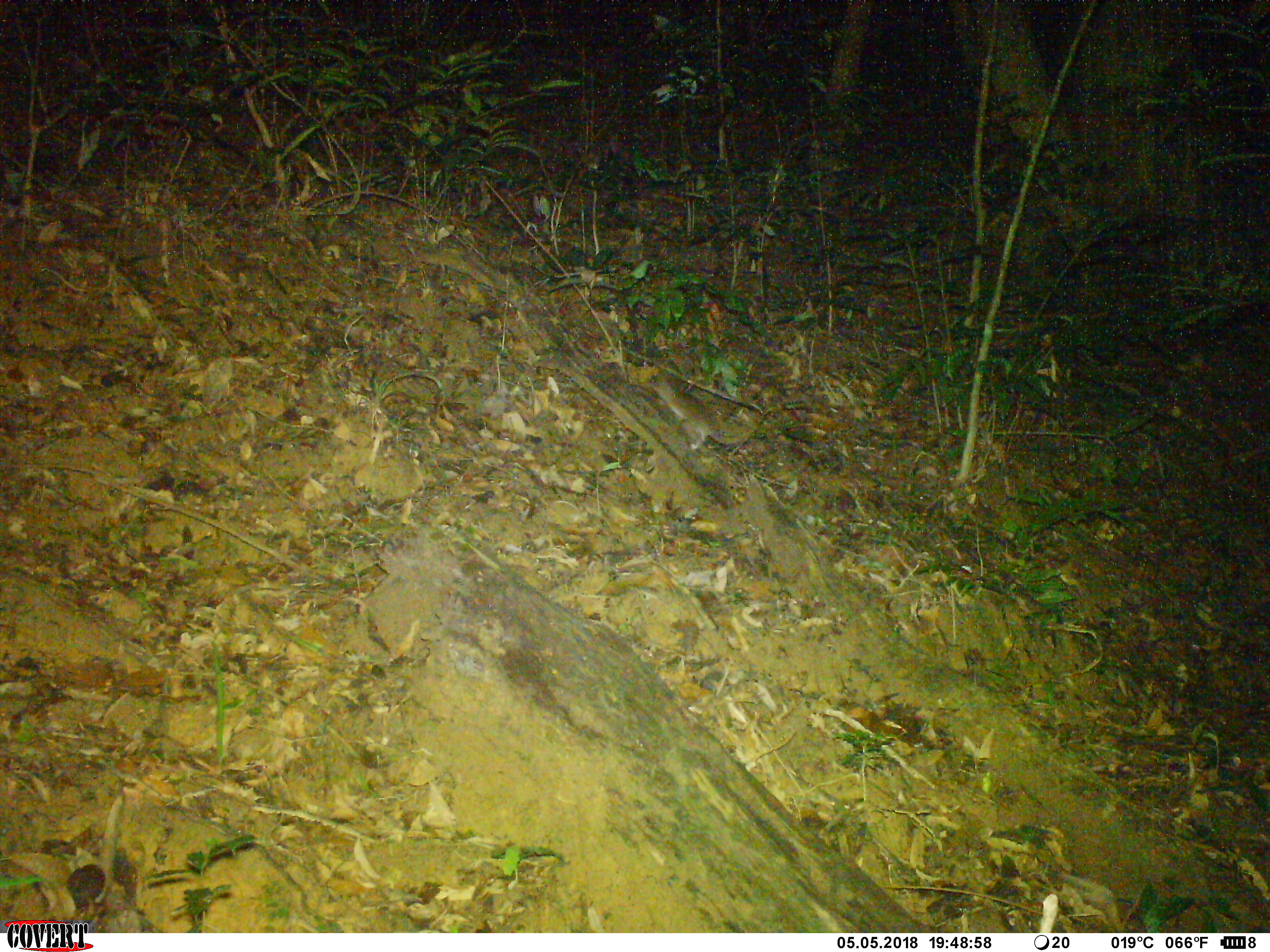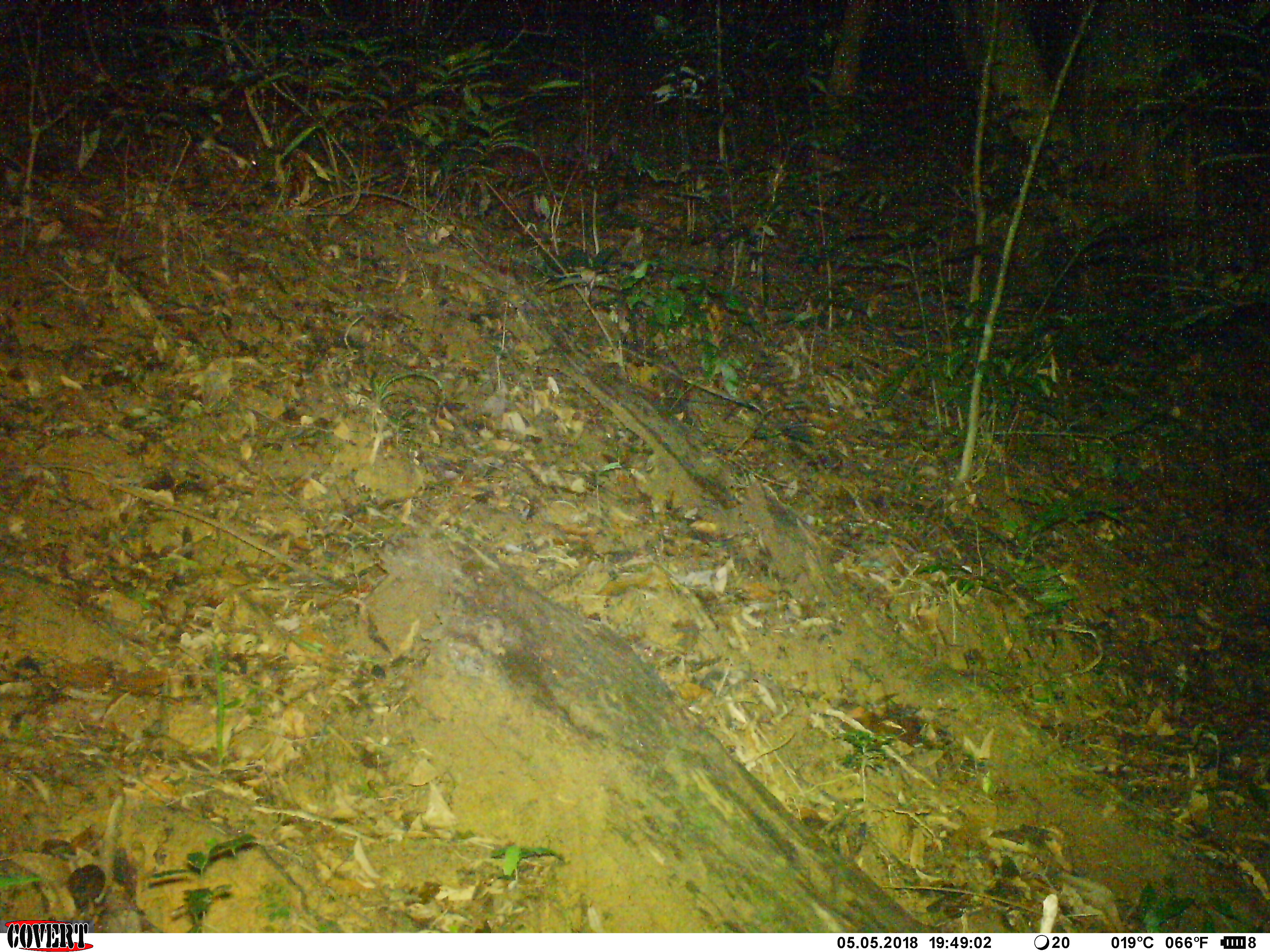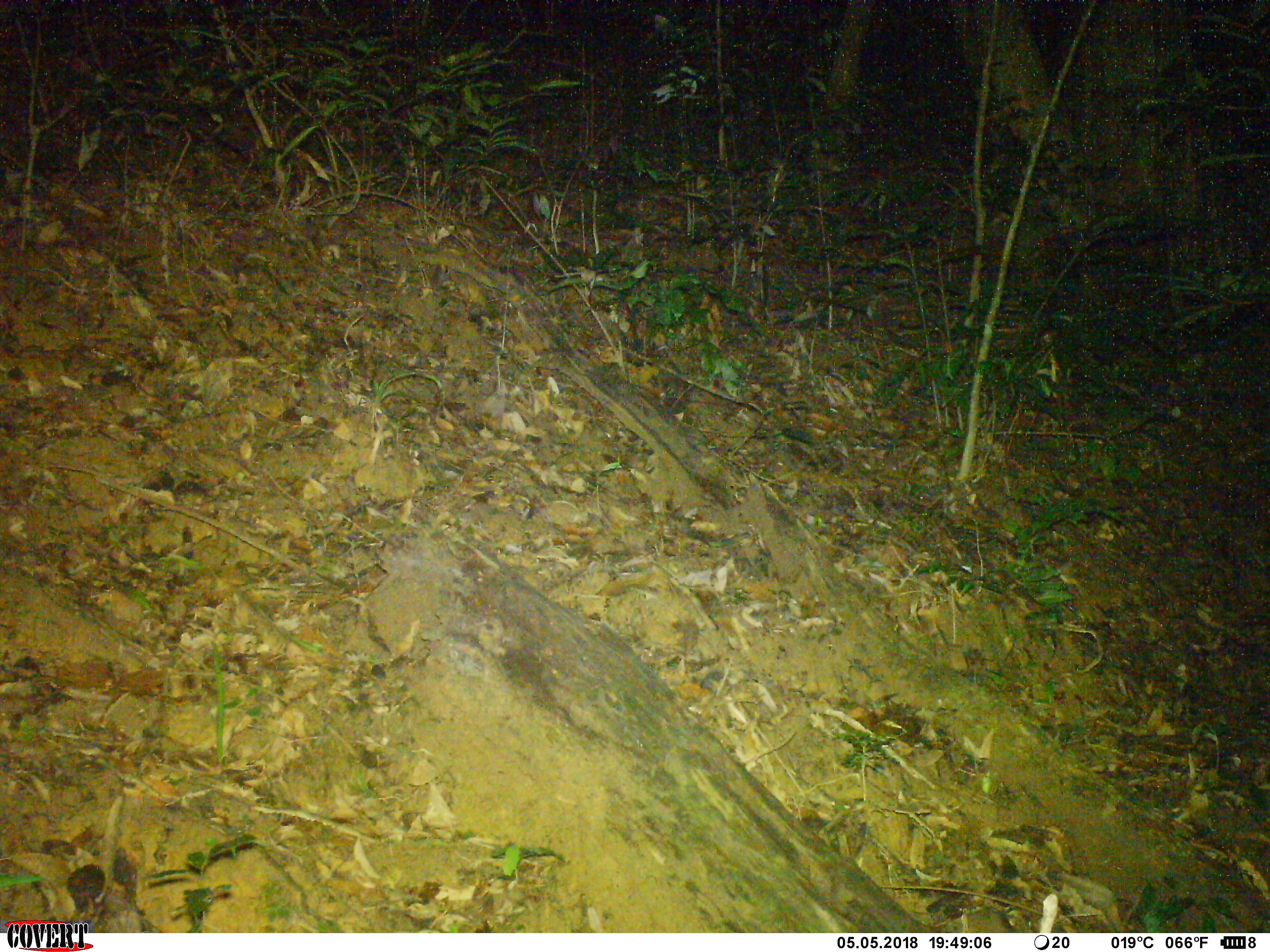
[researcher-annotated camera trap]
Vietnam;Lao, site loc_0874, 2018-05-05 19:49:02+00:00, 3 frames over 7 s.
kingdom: Animalia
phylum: Chordata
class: Mammalia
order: Carnivora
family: Mustelidae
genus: Melogale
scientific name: Melogale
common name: ferret badger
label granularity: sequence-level